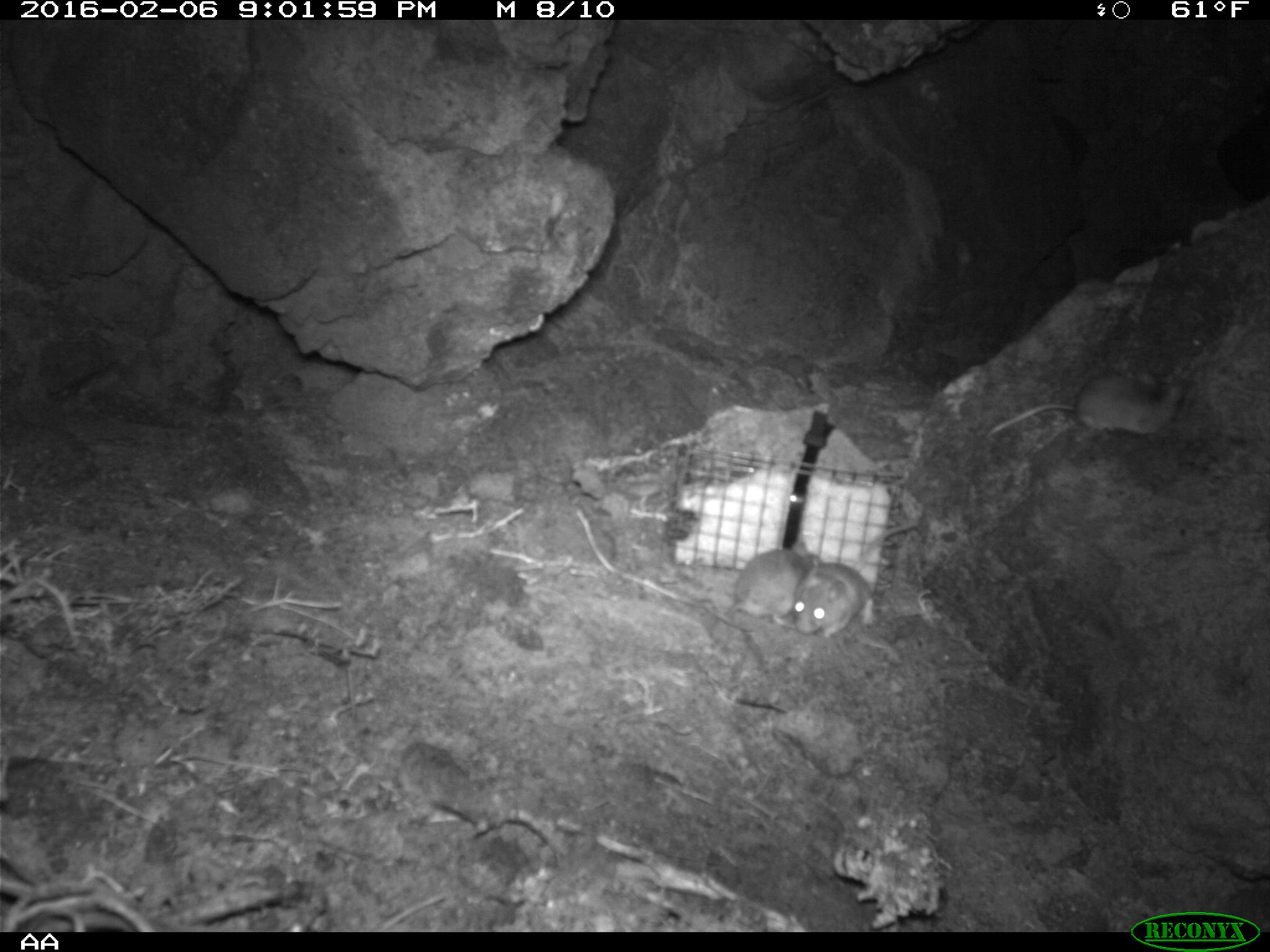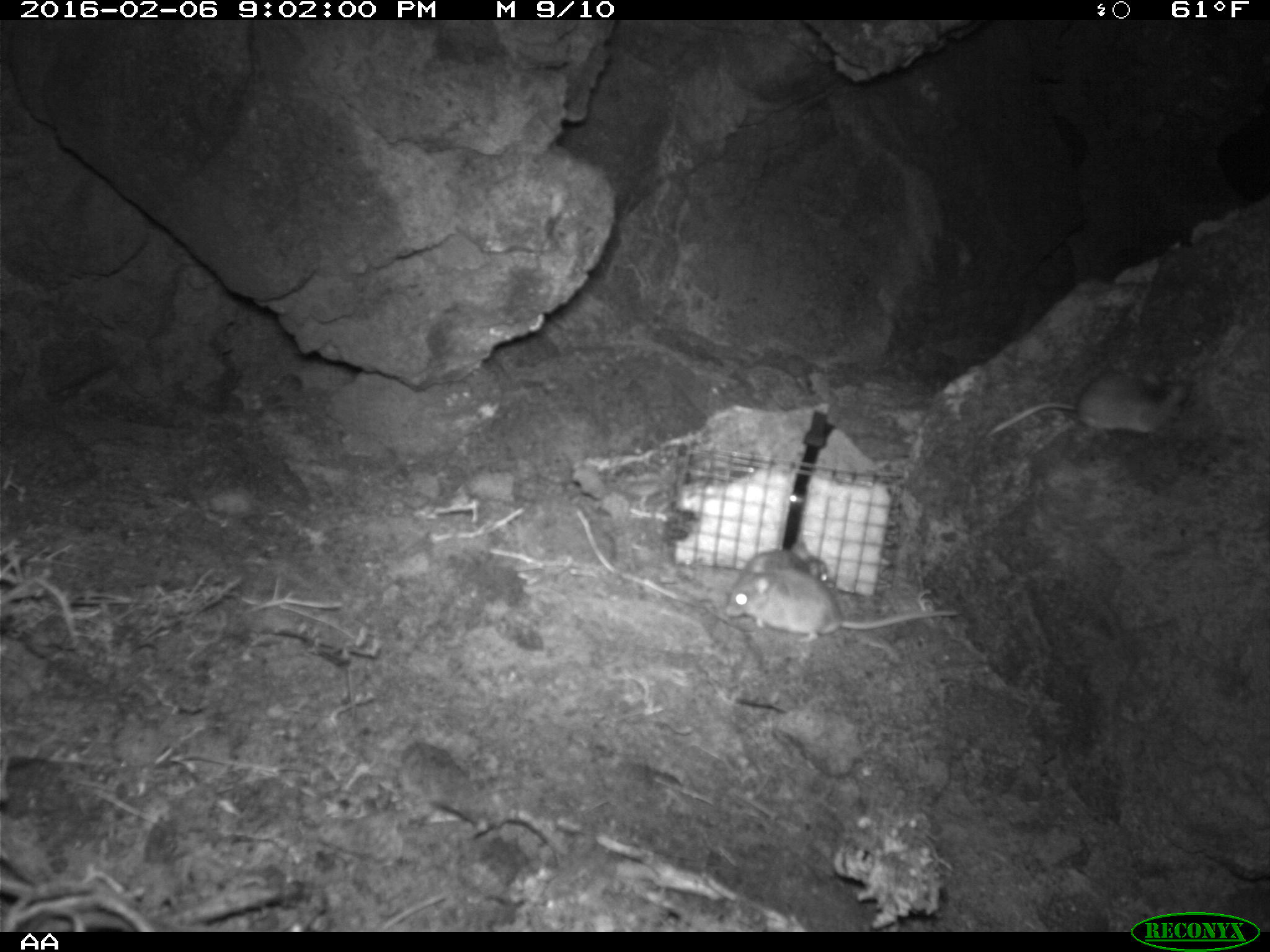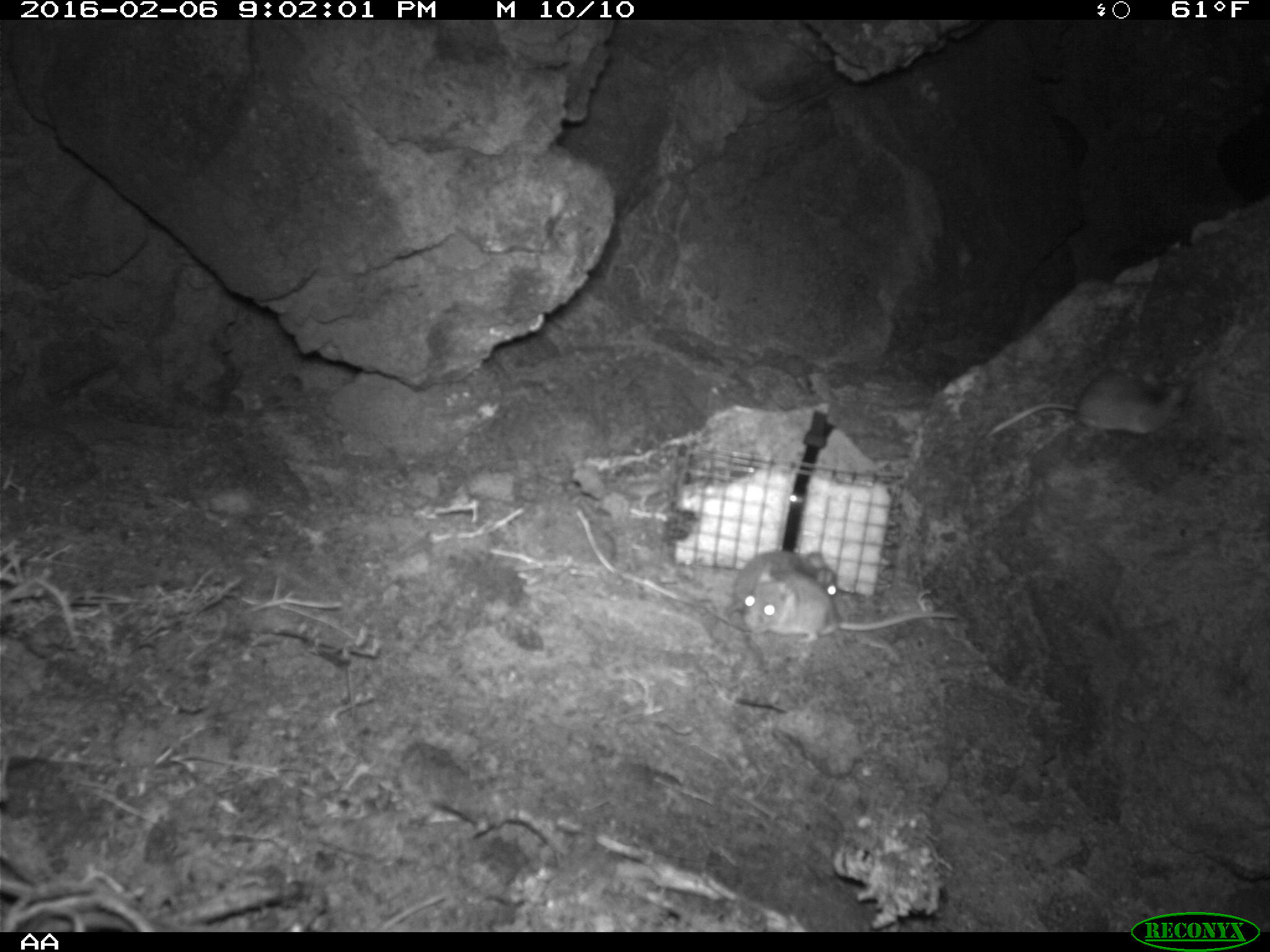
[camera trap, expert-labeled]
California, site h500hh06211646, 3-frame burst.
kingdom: Animalia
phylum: Chordata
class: Mammalia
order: Rodentia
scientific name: Rodentia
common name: rodent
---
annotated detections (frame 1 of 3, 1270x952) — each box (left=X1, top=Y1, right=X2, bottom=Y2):
rodent: (left=794, top=522, right=917, bottom=638); (left=987, top=369, right=1183, bottom=438); (left=725, top=541, right=820, bottom=627)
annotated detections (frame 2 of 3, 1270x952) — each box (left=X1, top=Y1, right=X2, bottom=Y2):
rodent: (left=725, top=568, right=958, bottom=645); (left=987, top=371, right=1190, bottom=448); (left=733, top=539, right=831, bottom=589)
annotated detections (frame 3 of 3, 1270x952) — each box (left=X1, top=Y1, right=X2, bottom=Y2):
rodent: (left=741, top=560, right=961, bottom=646); (left=984, top=369, right=1191, bottom=440); (left=724, top=550, right=838, bottom=632)